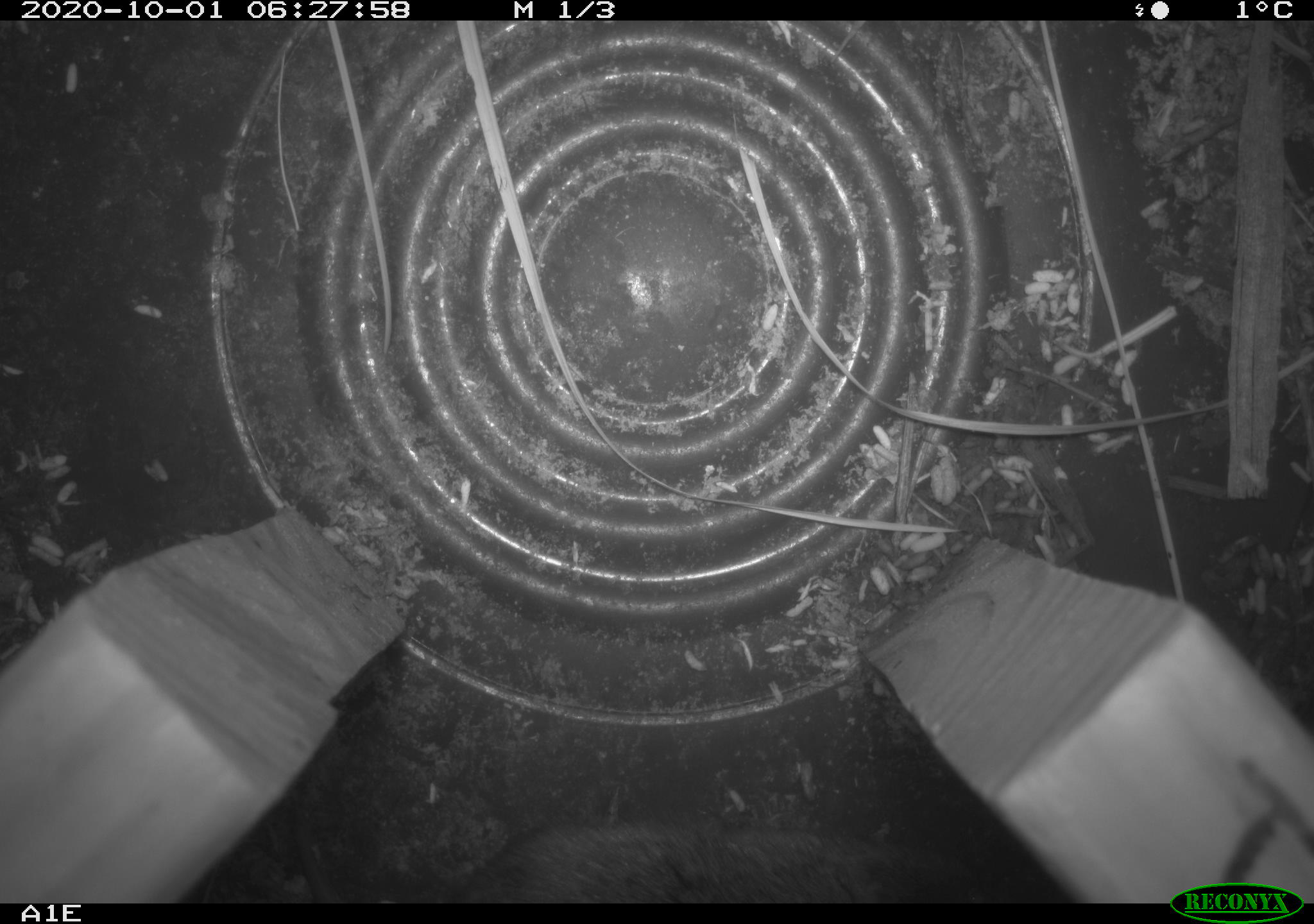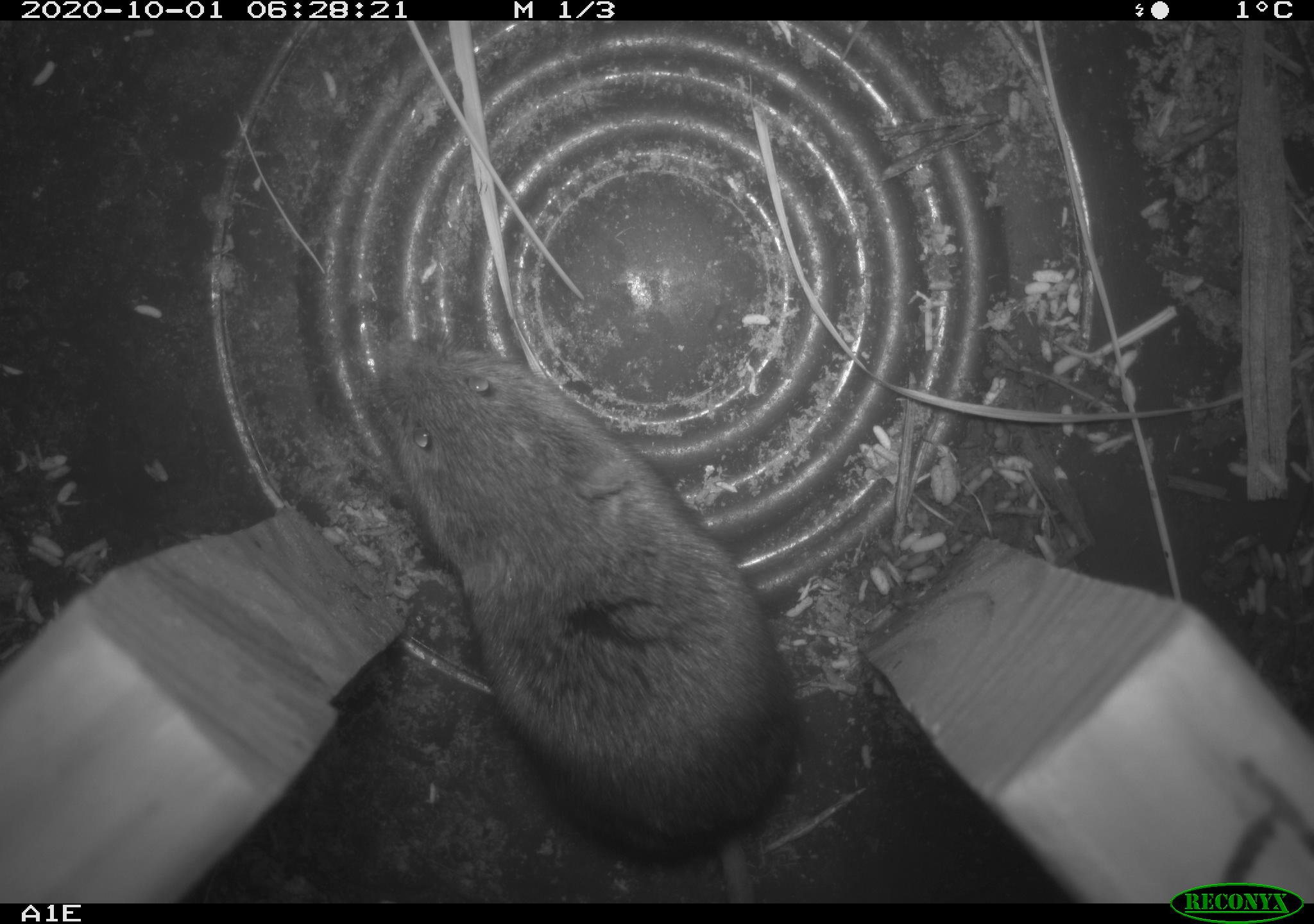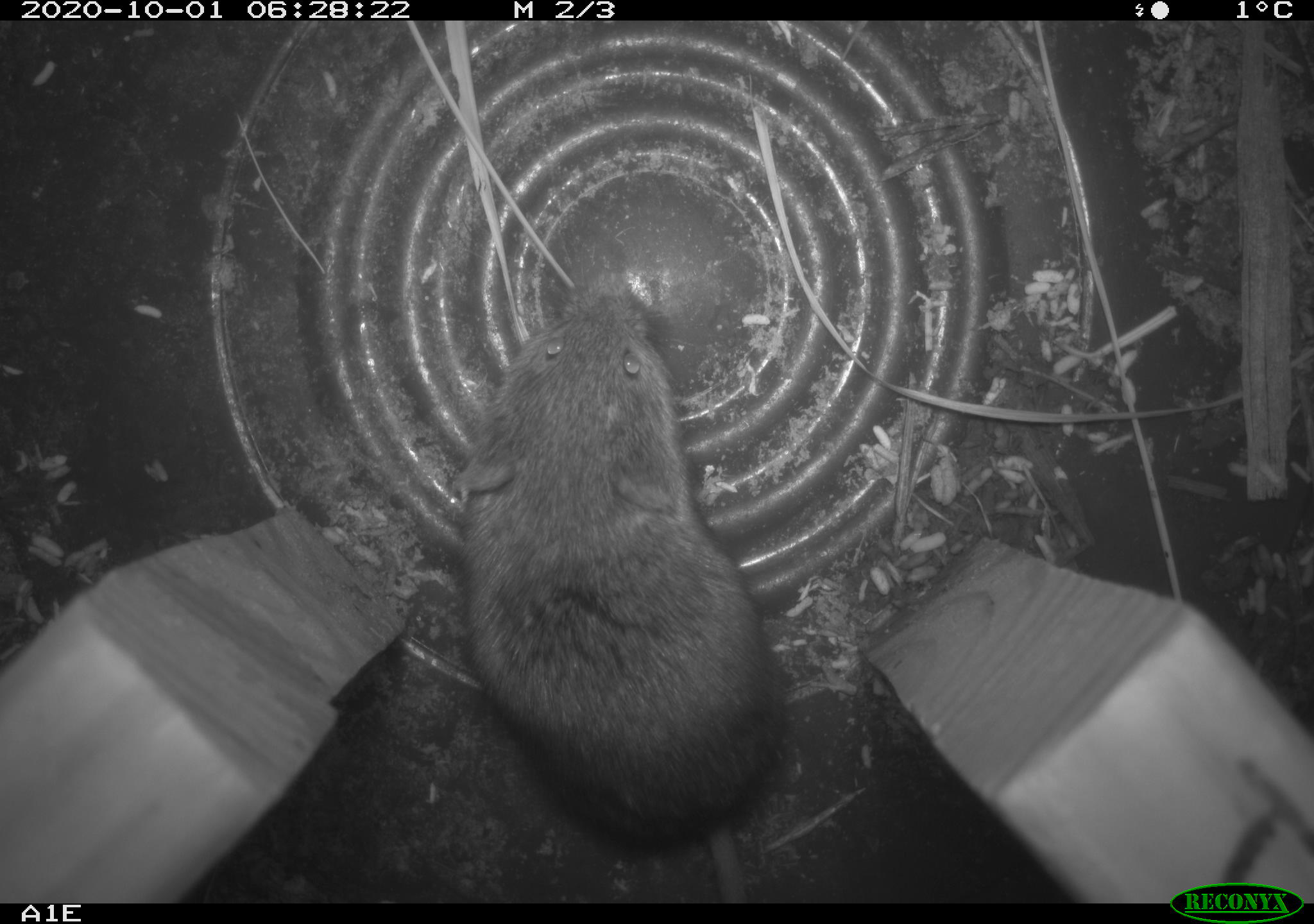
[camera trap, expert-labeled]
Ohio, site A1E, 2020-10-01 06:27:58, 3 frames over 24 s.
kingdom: Animalia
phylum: Chordata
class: Mammalia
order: Rodentia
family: Cricetidae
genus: Microtus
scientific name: Microtus pennsylvanicus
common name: meadow vole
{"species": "meadow vole (Microtus pennsylvanicus)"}